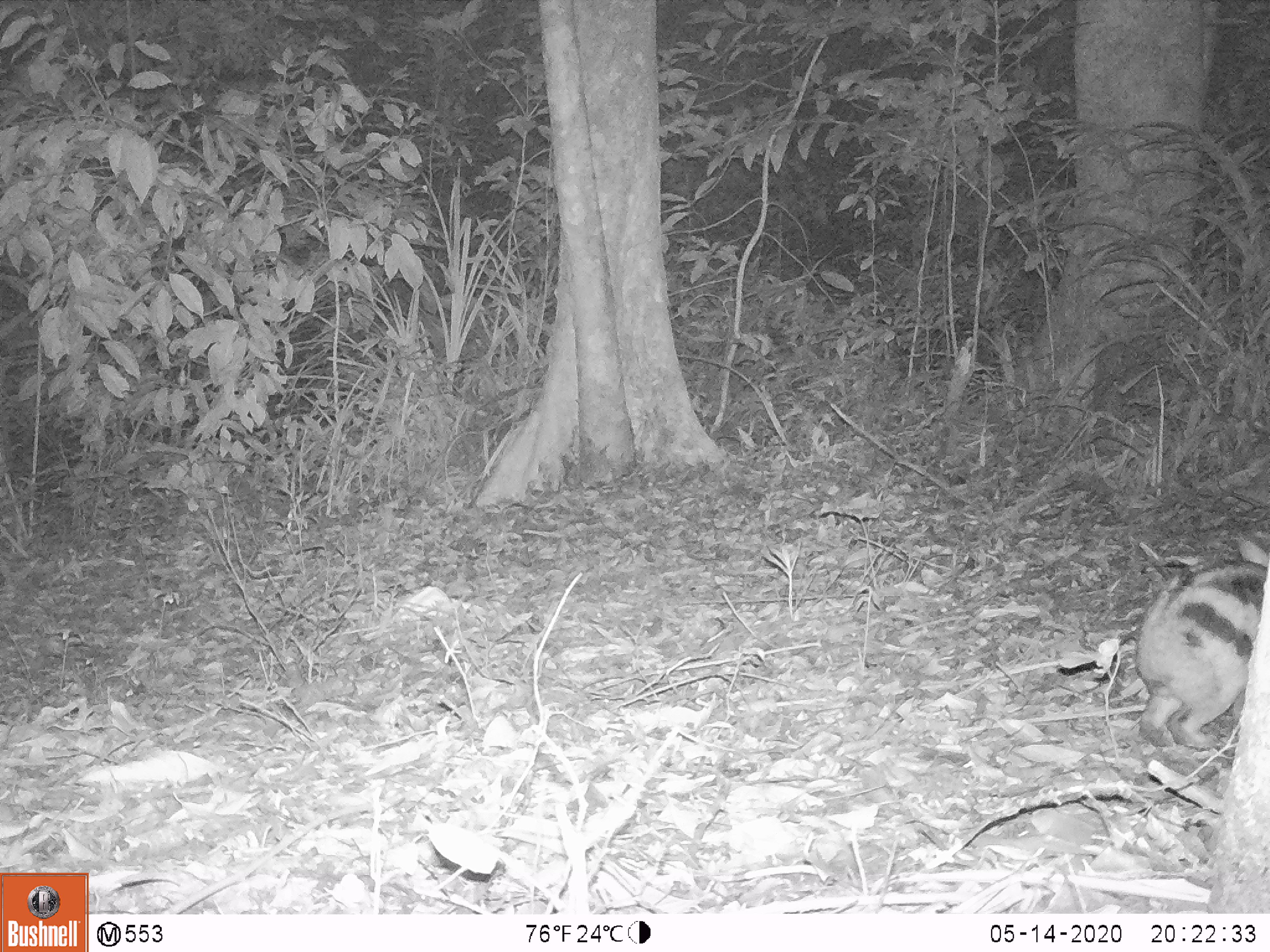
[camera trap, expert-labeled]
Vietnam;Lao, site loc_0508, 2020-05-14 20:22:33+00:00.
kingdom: Animalia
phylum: Chordata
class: Mammalia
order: Lagomorpha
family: Leporidae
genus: Nesolagus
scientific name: Nesolagus timminsi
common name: annamite striped rabbit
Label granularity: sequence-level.